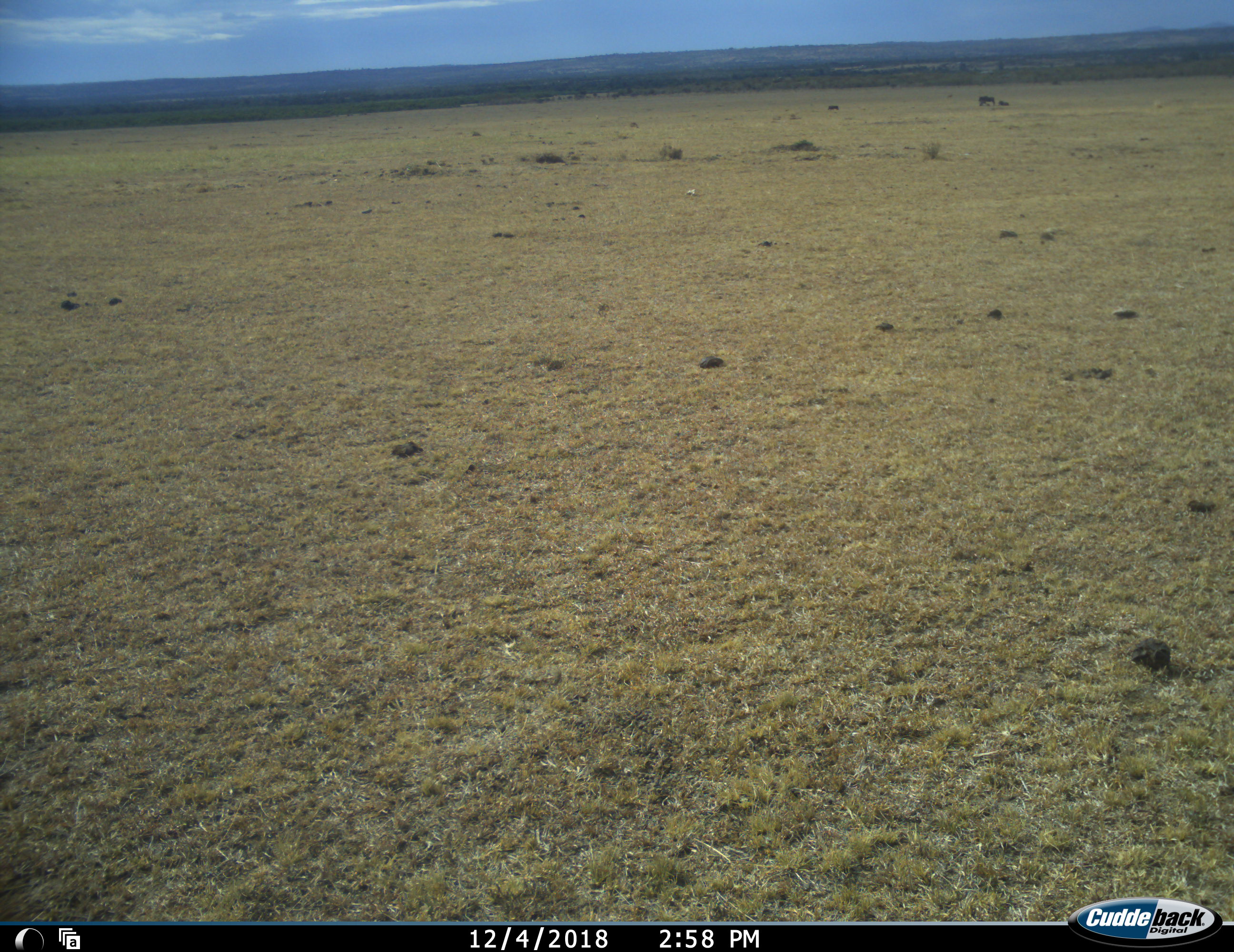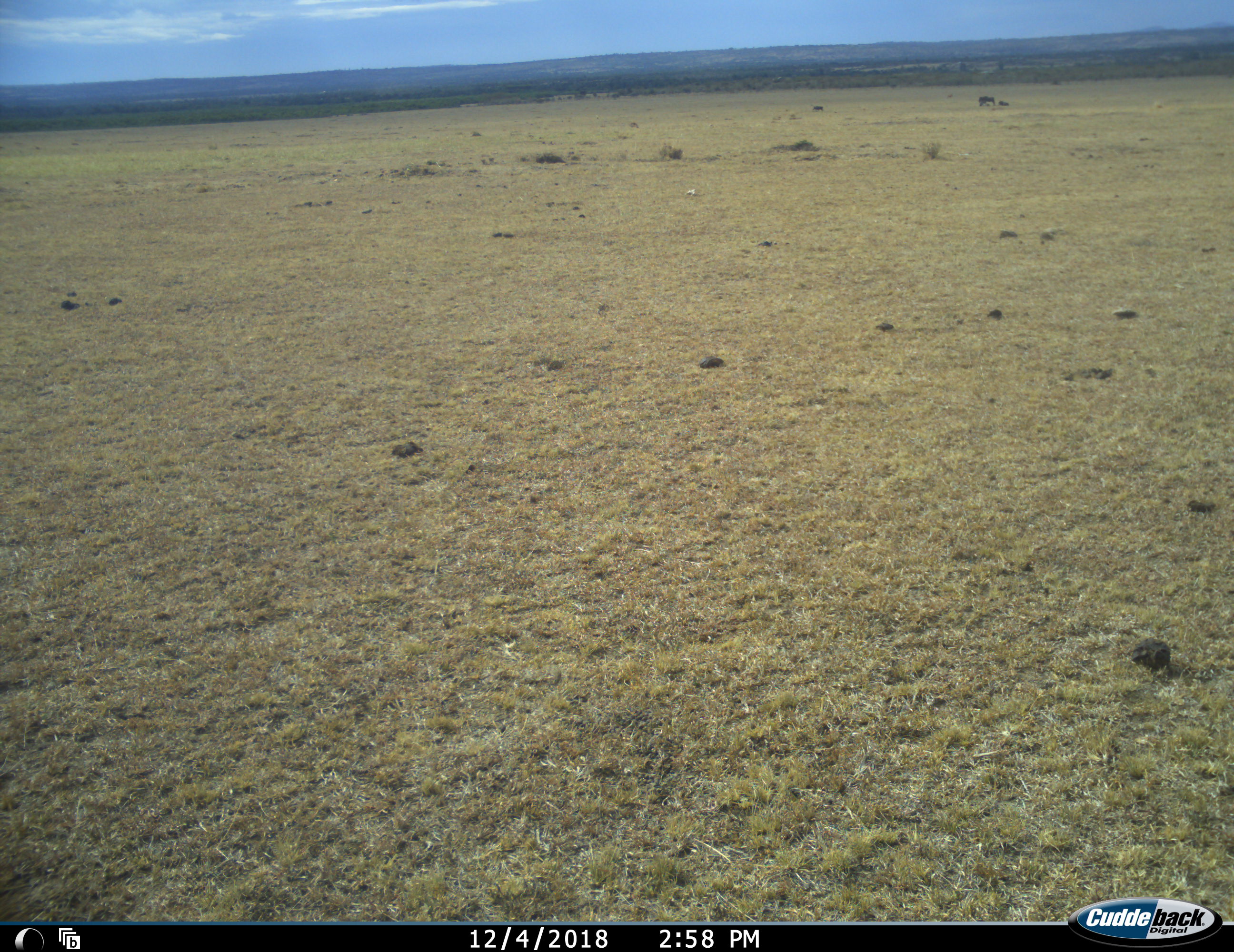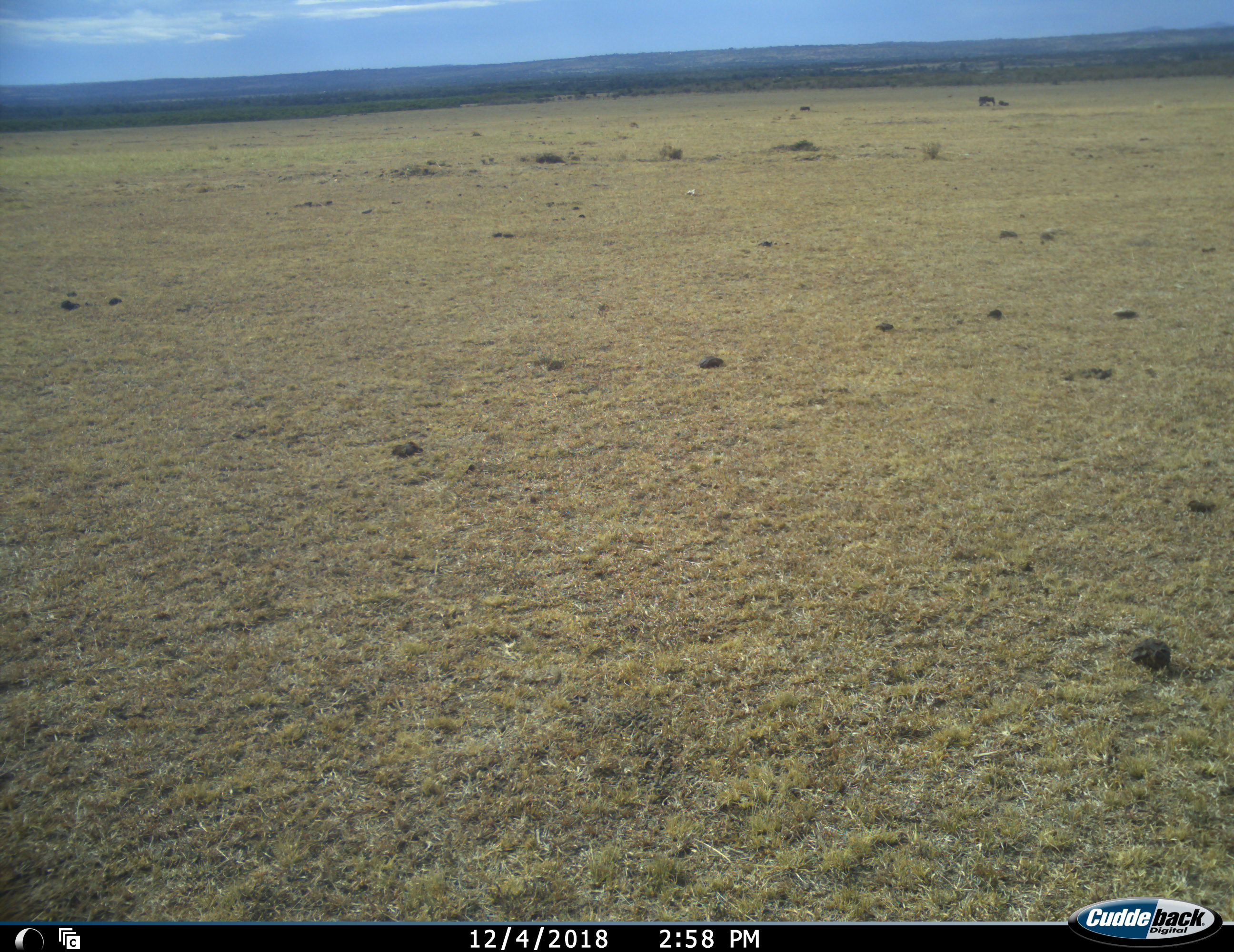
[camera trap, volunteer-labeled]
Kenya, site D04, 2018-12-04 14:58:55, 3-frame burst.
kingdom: Animalia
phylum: Chordata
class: Mammalia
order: Artiodactyla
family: Bovidae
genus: Connochaetes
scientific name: Connochaetes taurinus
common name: common wildebeest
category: wildebeest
Wildebeest (common wildebeest) (Connochaetes taurinus), count 3. Behavior (volunteer vote fractions): standing 100%, resting 50%, moving 50%, interacting 0%. Young present (vote fraction): 0%. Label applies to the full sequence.